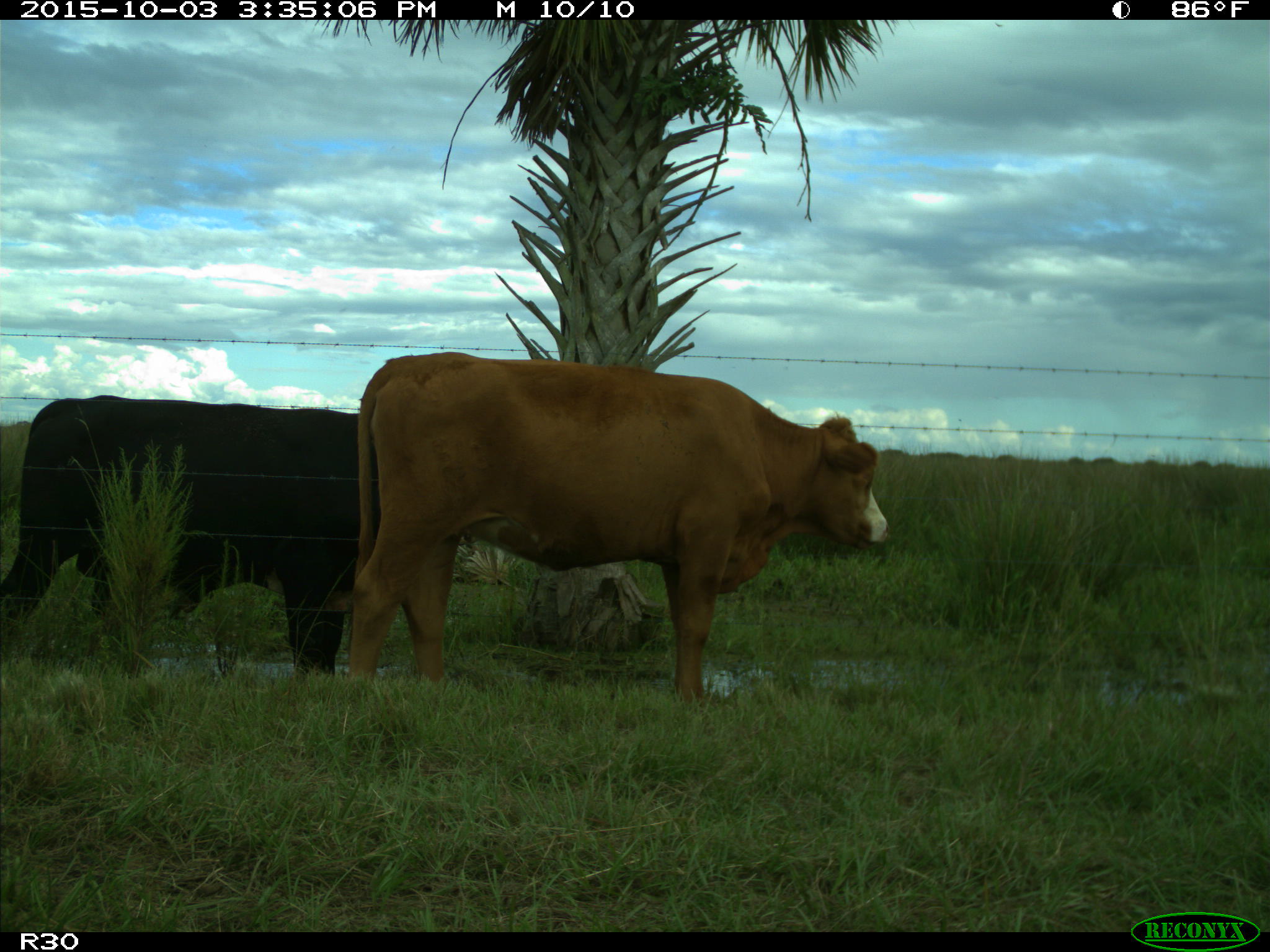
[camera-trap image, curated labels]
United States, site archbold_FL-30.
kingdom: Animalia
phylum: Chordata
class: Mammalia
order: Artiodactyla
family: Bovidae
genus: Bos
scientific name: Bos taurus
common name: domestic cow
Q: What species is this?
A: Bos taurus (domestic cow).